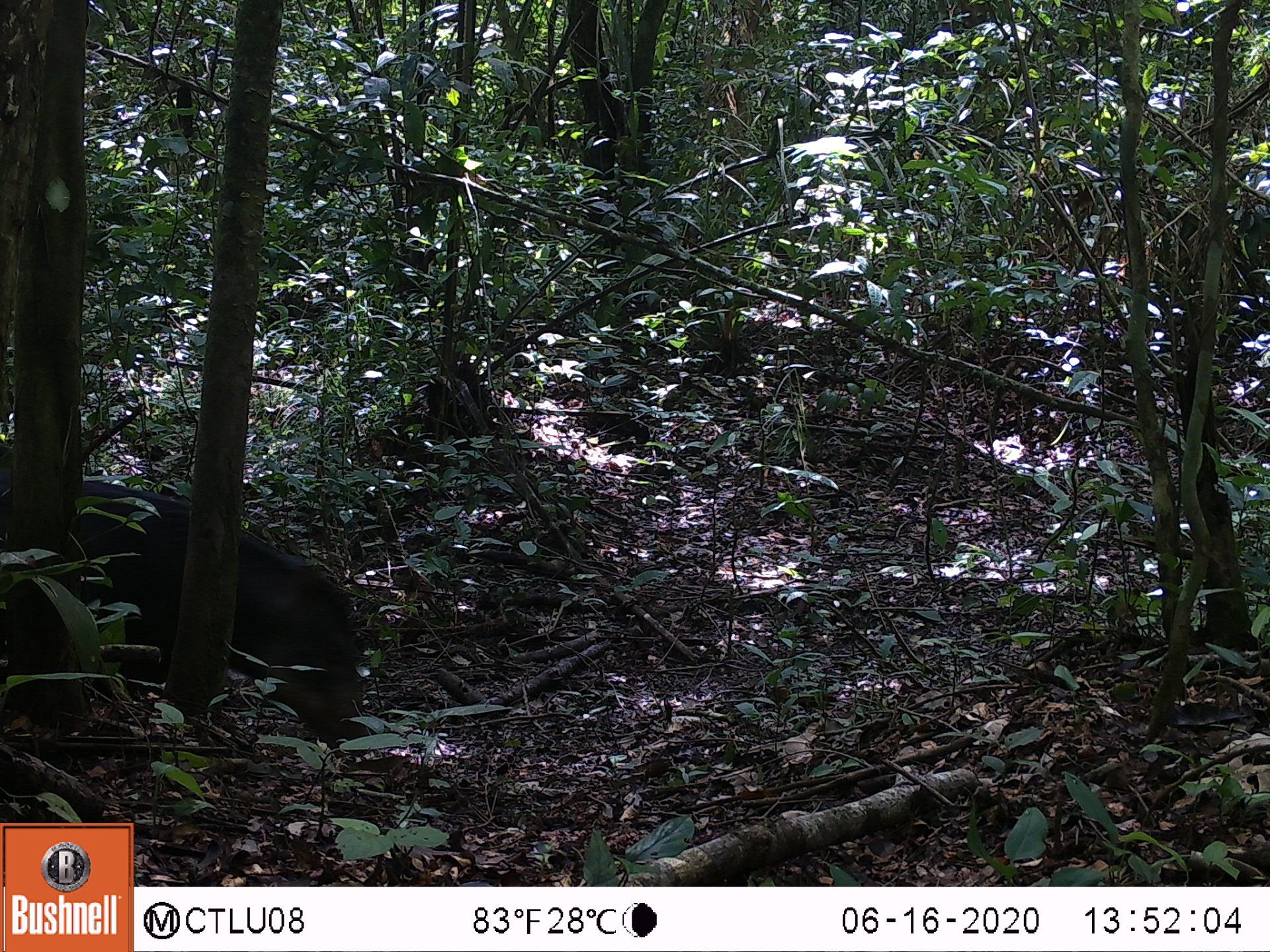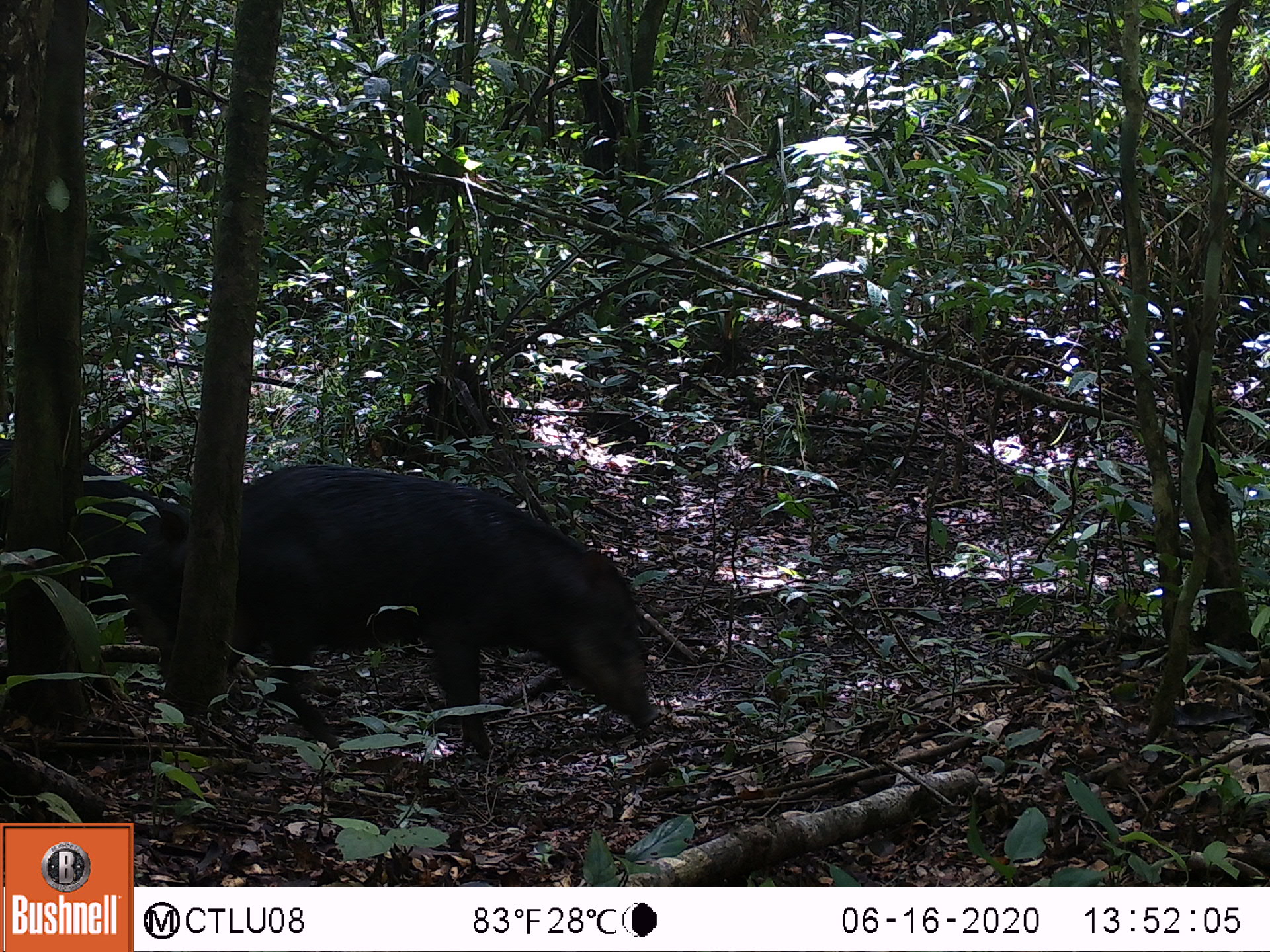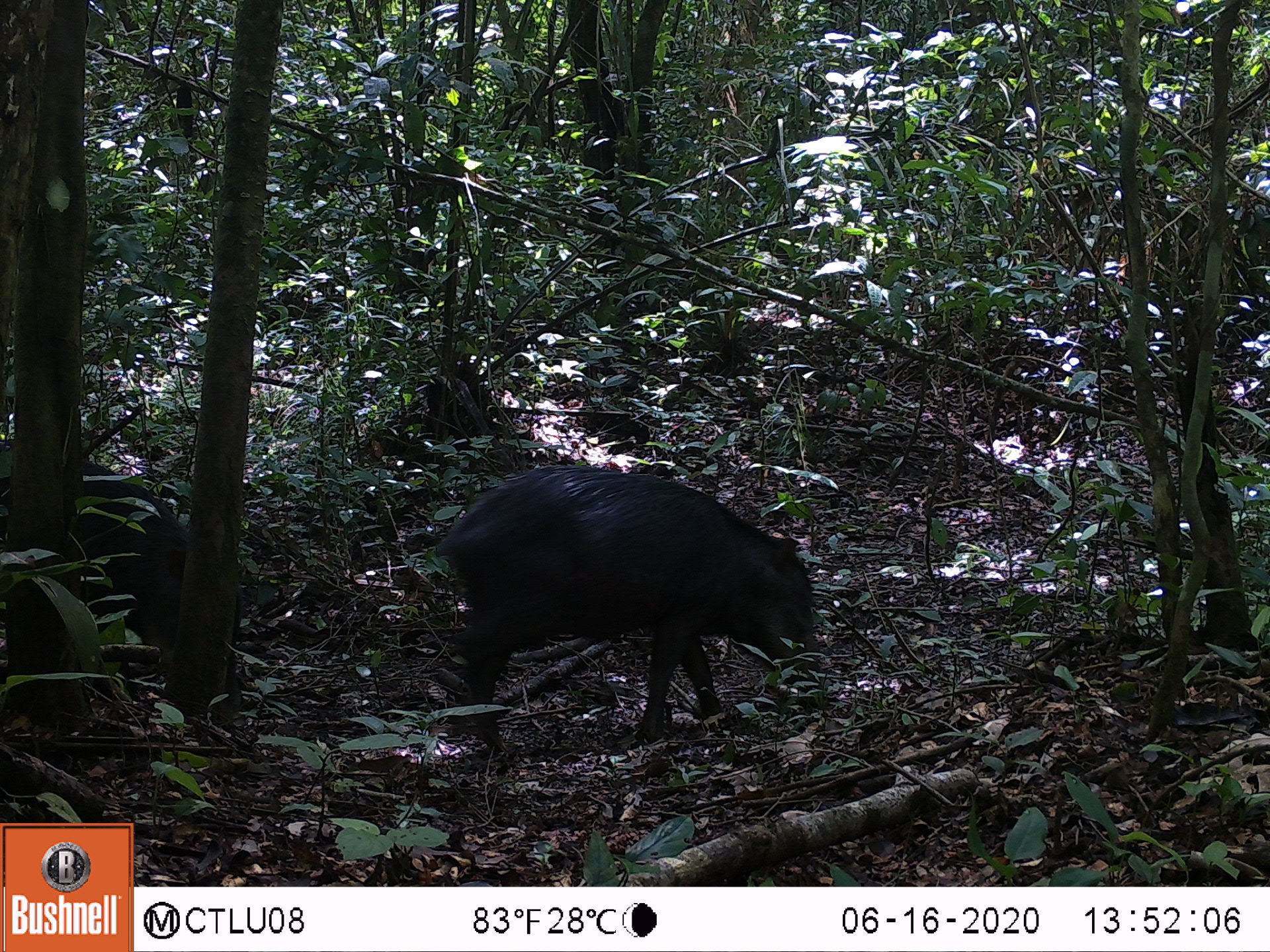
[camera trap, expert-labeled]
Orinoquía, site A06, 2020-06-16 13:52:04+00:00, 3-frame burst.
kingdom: Animalia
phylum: Chordata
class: Mammalia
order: Artiodactyla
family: Tayassuidae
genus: Tayassu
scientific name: Tayassu pecari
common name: white-lipped peccary